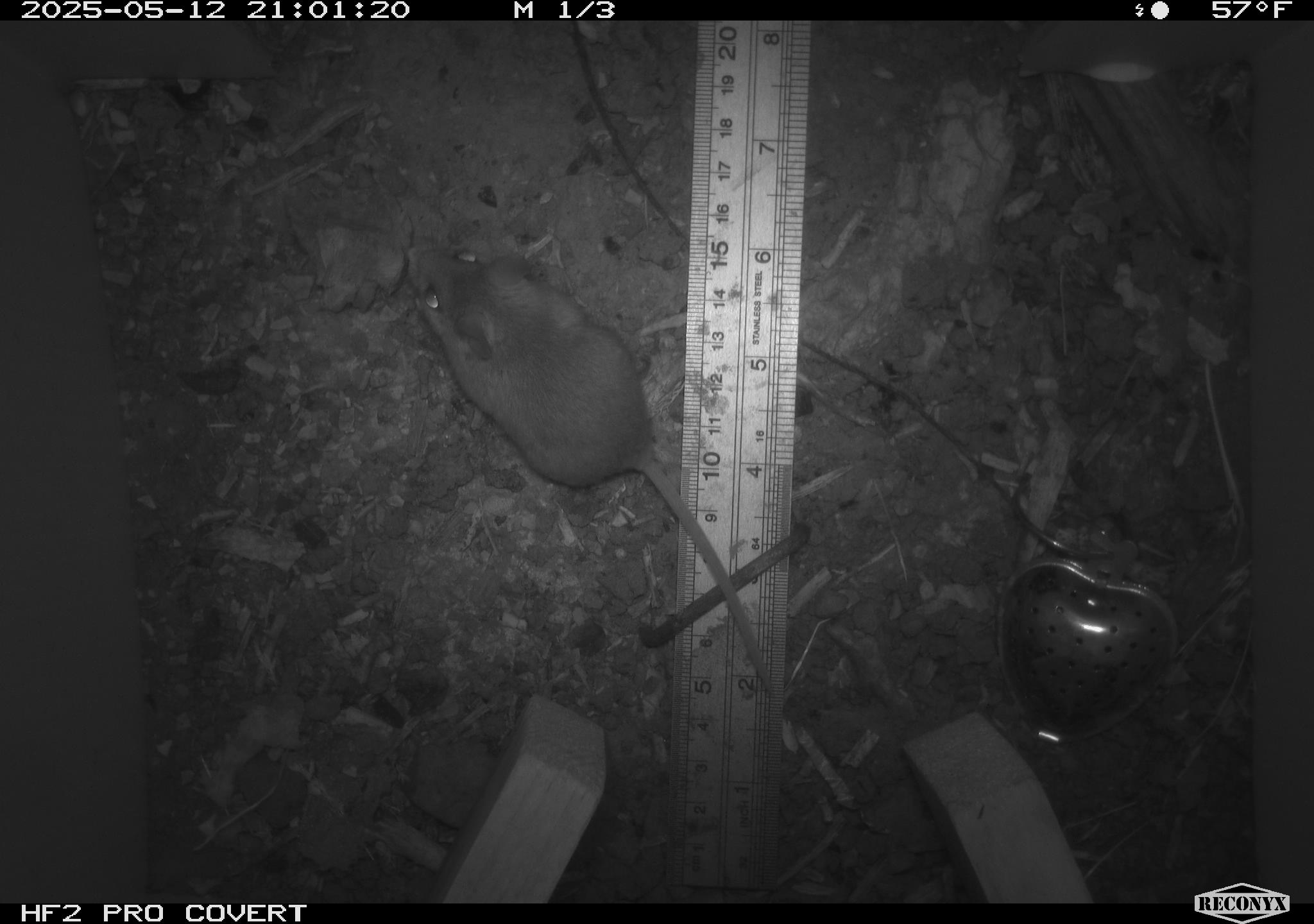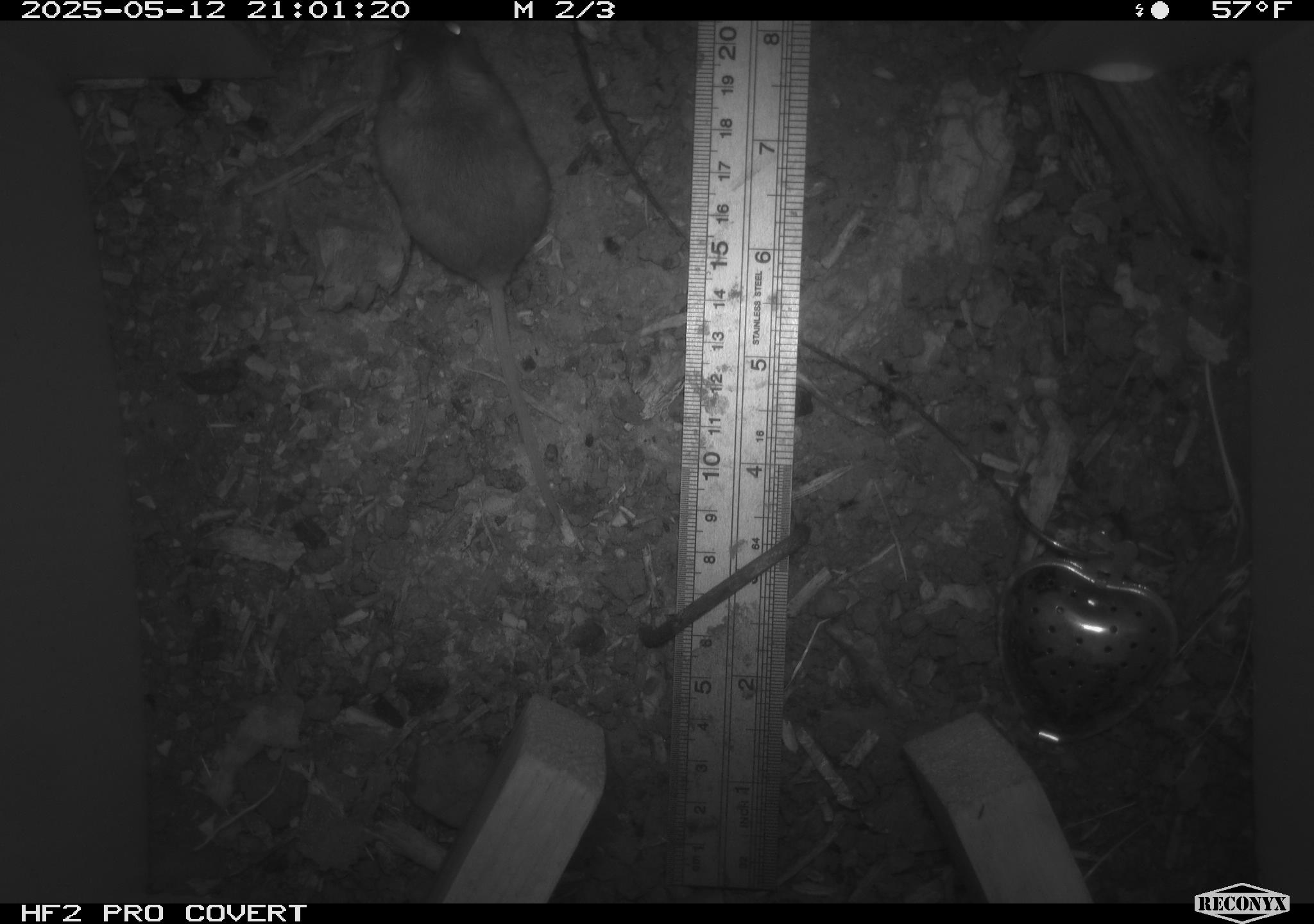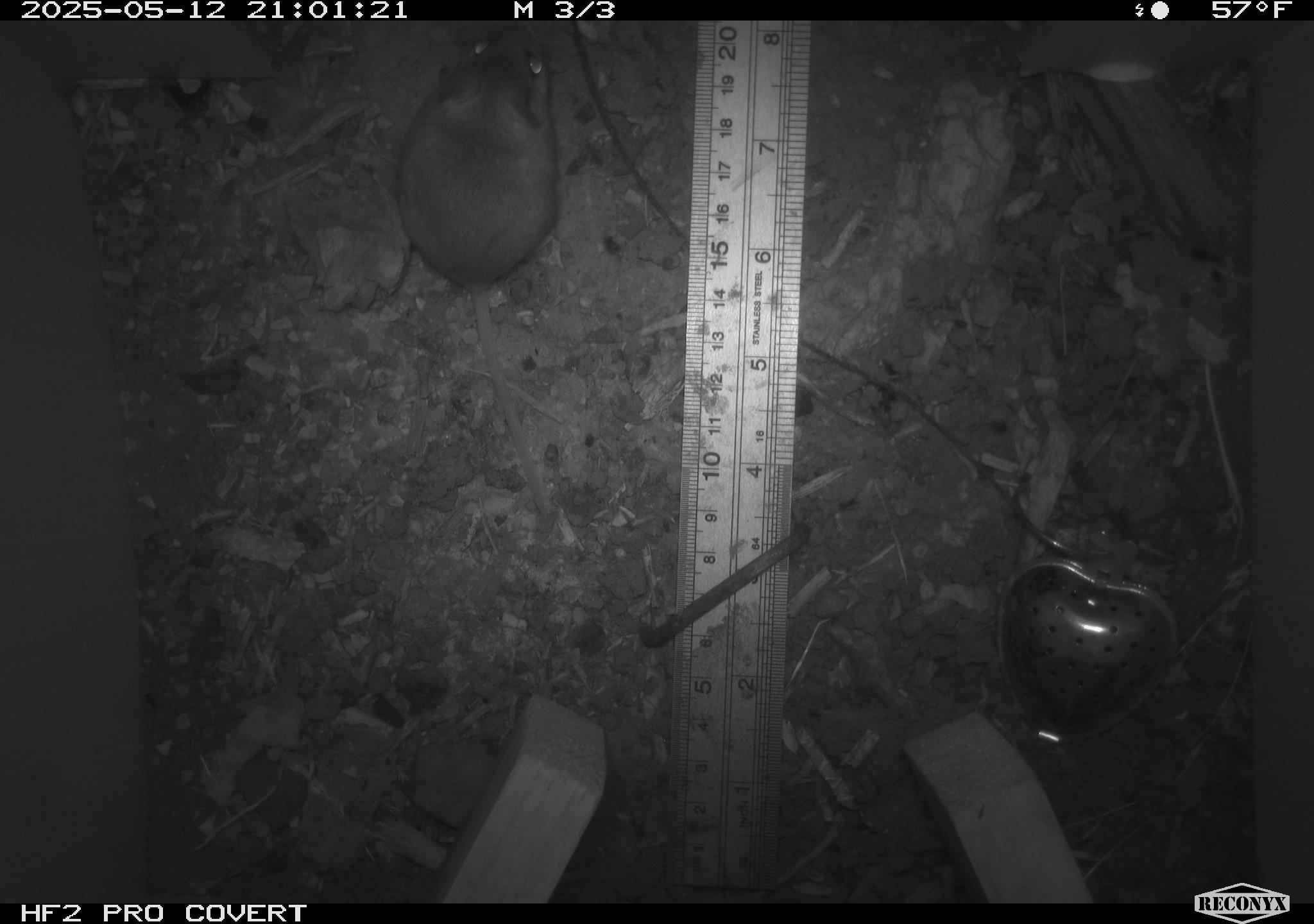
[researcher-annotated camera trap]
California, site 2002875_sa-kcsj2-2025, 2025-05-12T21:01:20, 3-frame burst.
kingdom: Animalia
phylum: Chordata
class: Mammalia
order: Rodentia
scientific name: Rodentia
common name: rodent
Rodent (Rodentia).